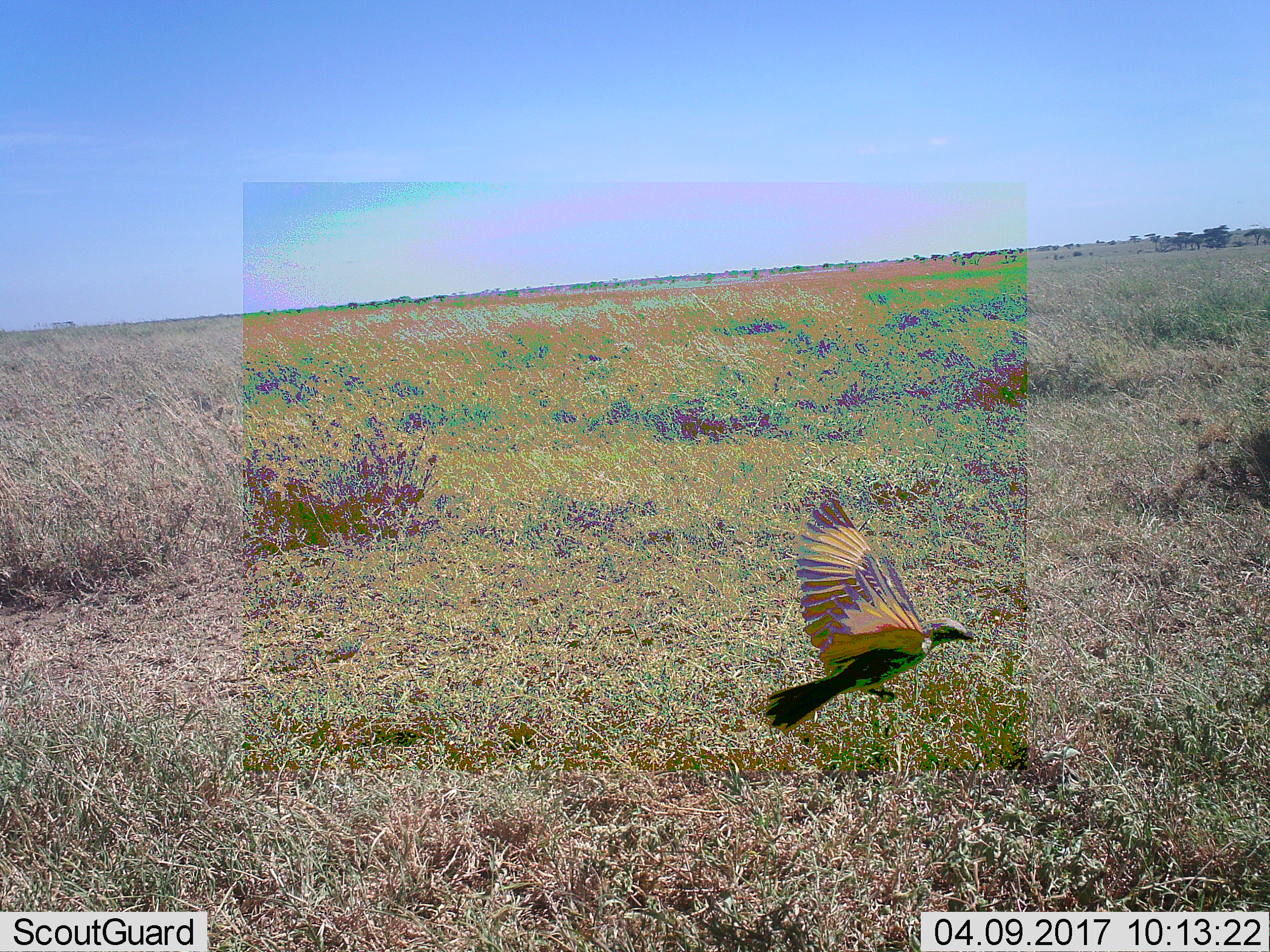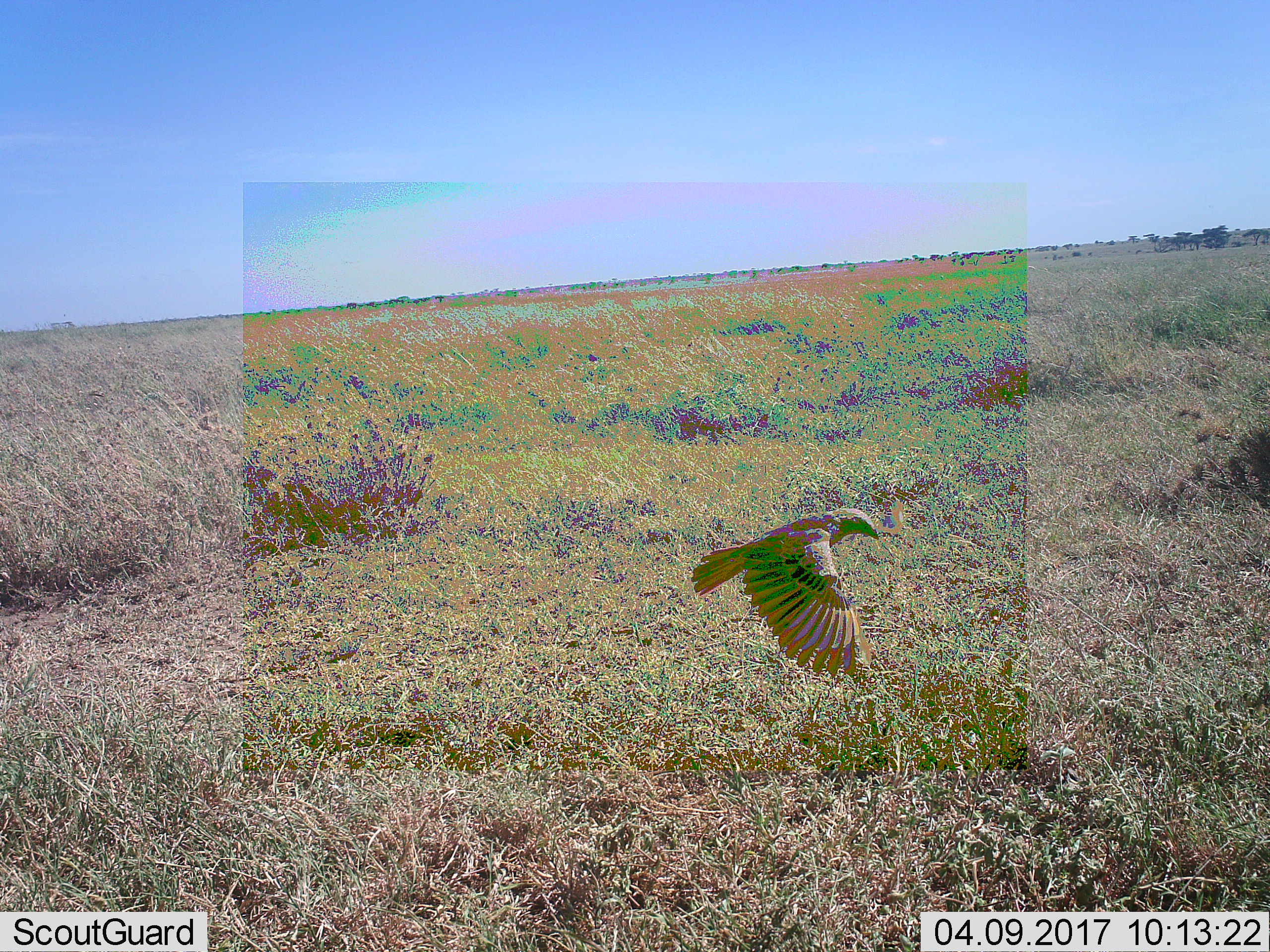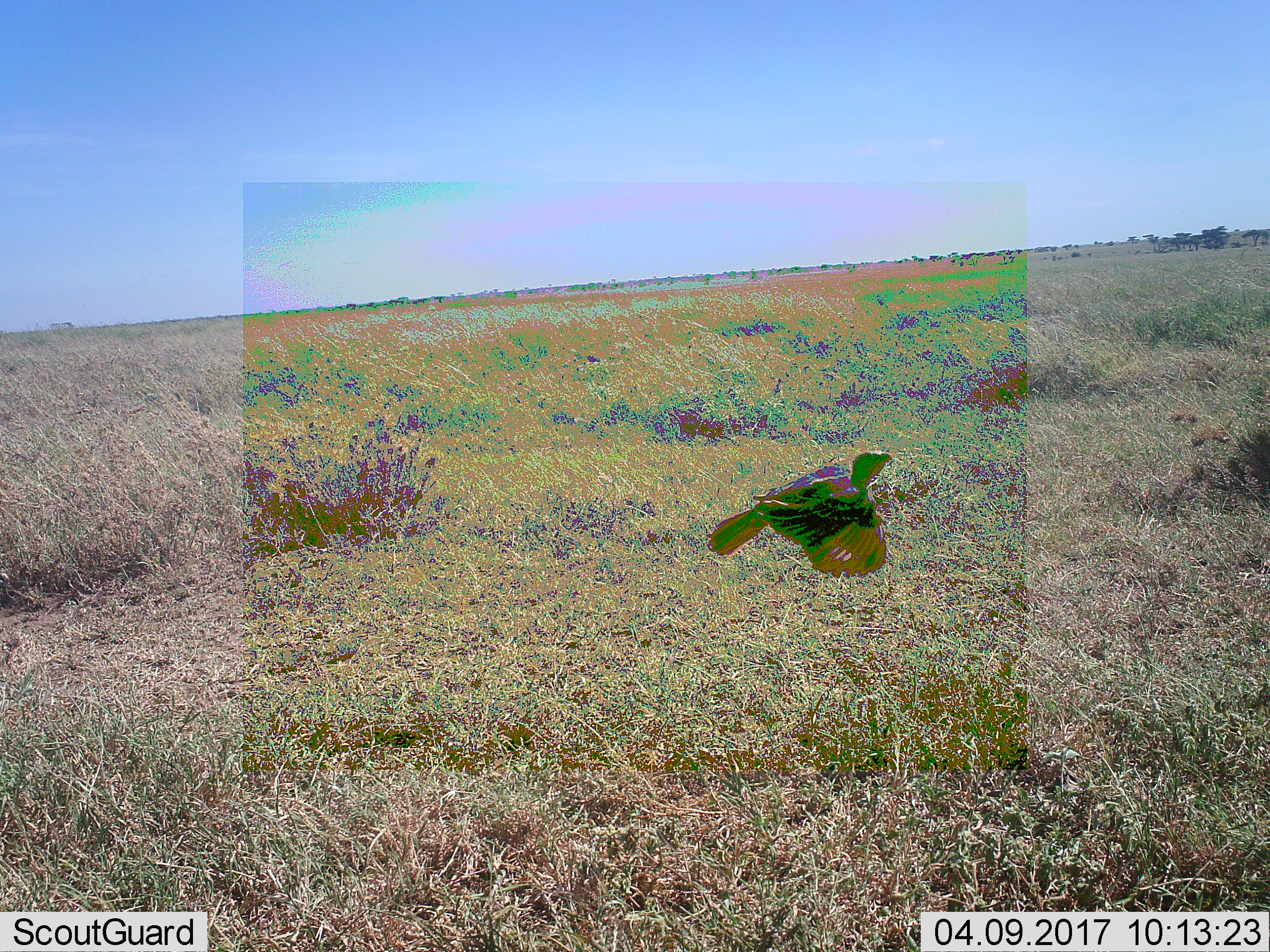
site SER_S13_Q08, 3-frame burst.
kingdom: Animalia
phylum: Chordata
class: Aves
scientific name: Aves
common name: bird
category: birdother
Birdother (bird) (Aves), count 1. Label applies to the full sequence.